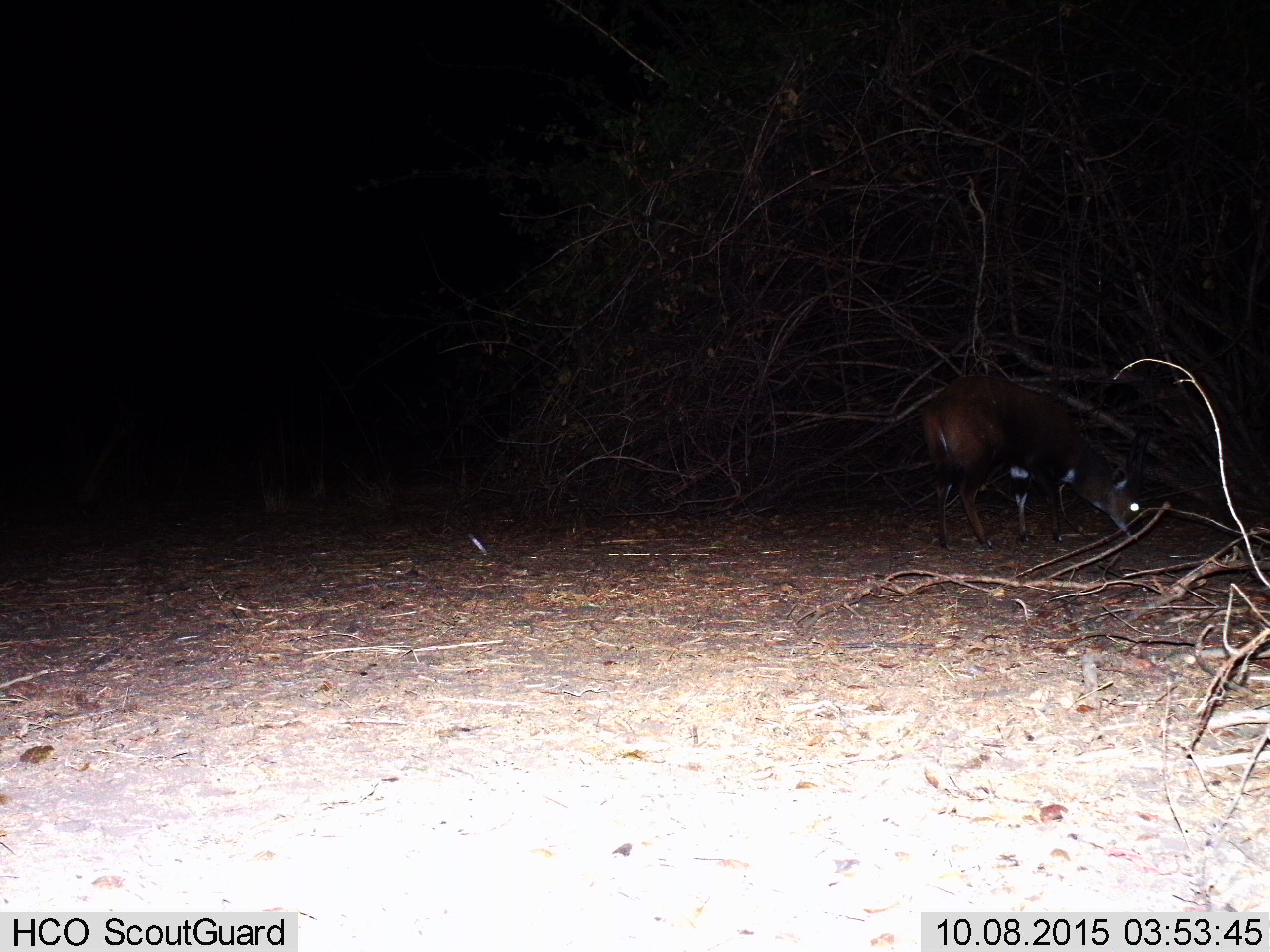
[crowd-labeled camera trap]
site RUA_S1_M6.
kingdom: Animalia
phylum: Chordata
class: Mammalia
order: Artiodactyla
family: Bovidae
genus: Tragelaphus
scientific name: Tragelaphus scriptus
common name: bushbuck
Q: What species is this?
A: Bushbuck (Tragelaphus scriptus).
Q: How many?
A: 1.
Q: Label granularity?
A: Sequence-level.